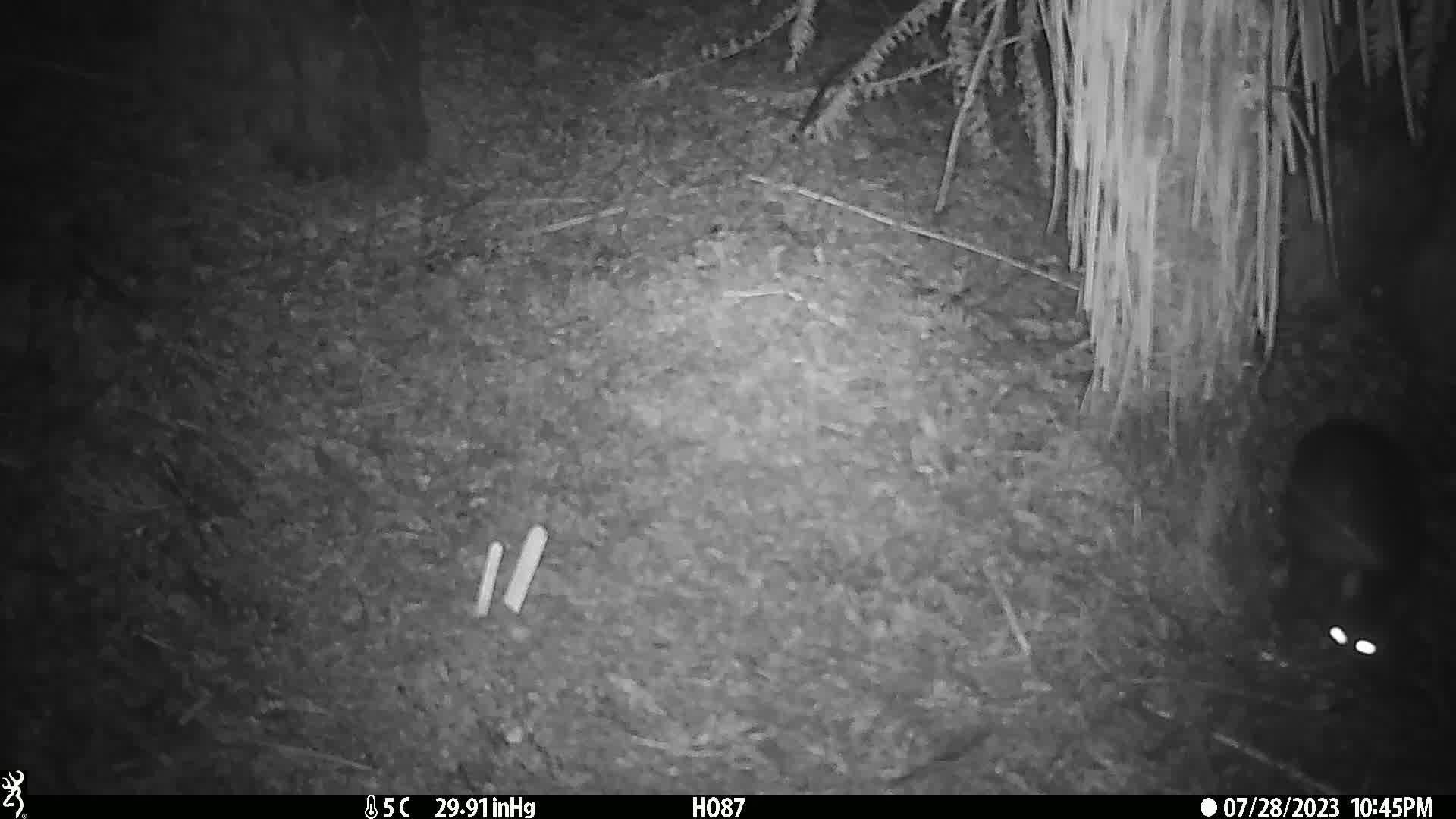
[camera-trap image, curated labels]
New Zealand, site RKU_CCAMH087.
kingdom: Animalia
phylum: Chordata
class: Mammalia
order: Diprotodontia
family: Phalangeridae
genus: Trichosurus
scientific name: Trichosurus vulpecula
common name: common brushtail possum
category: possum